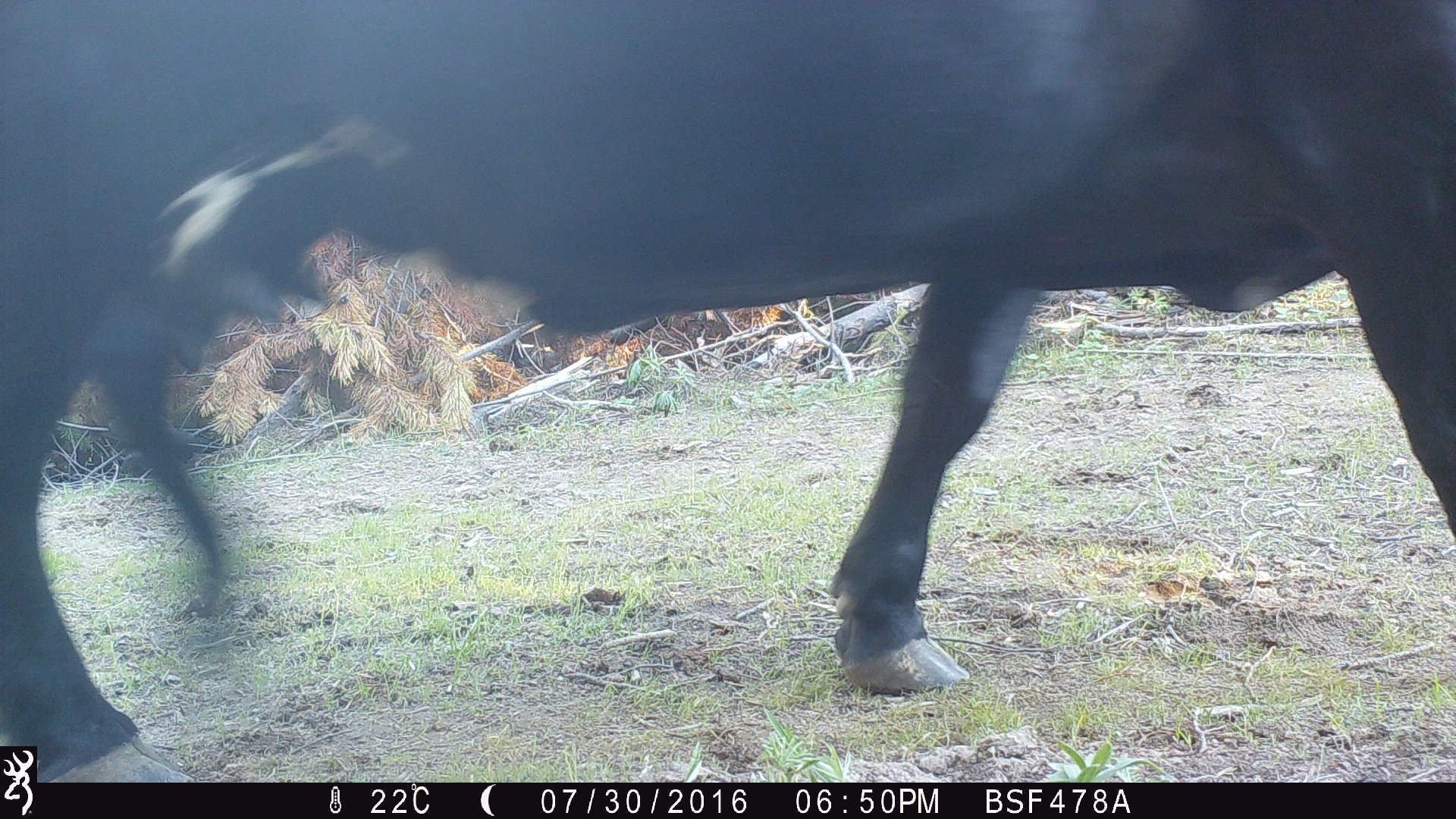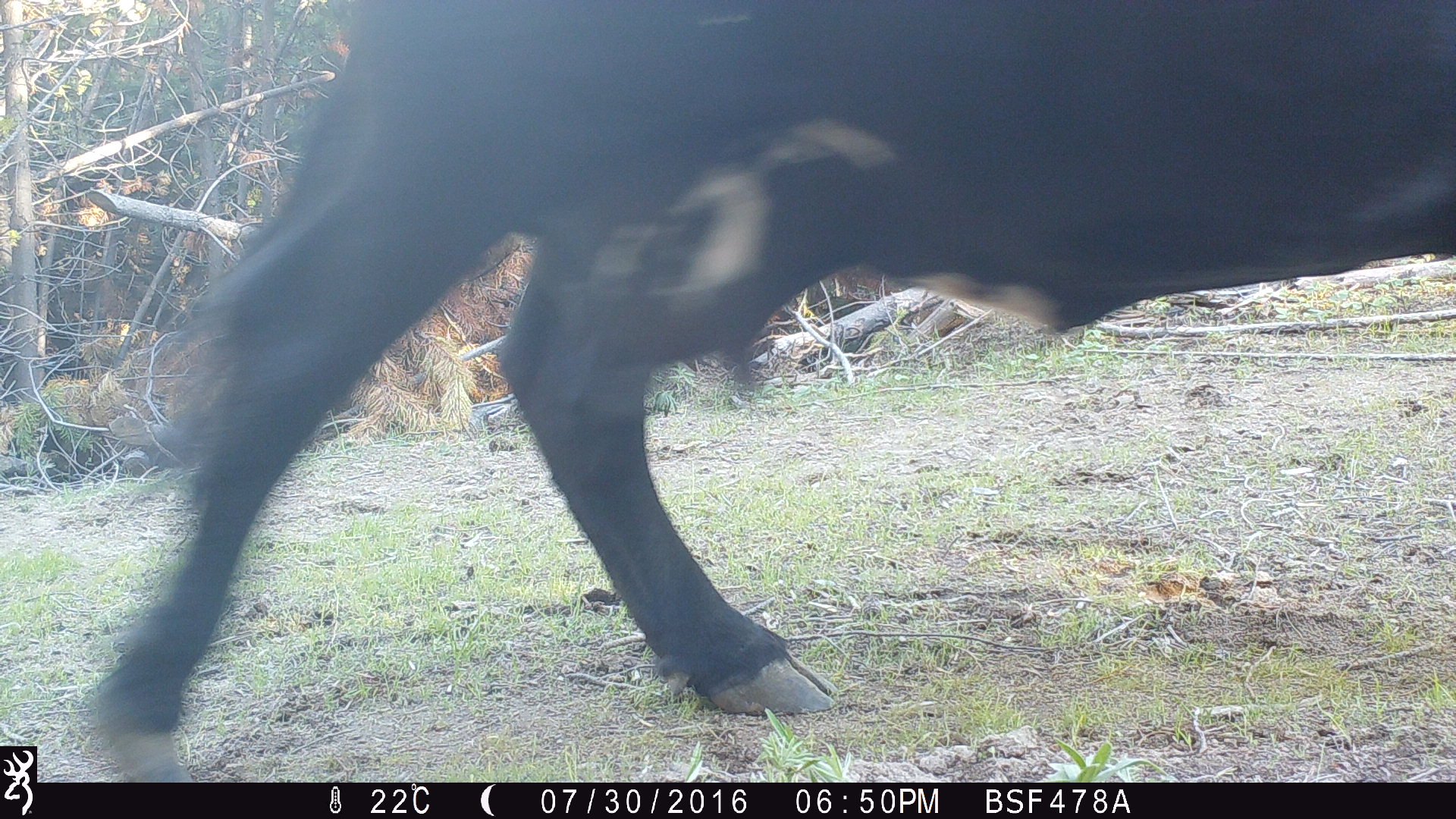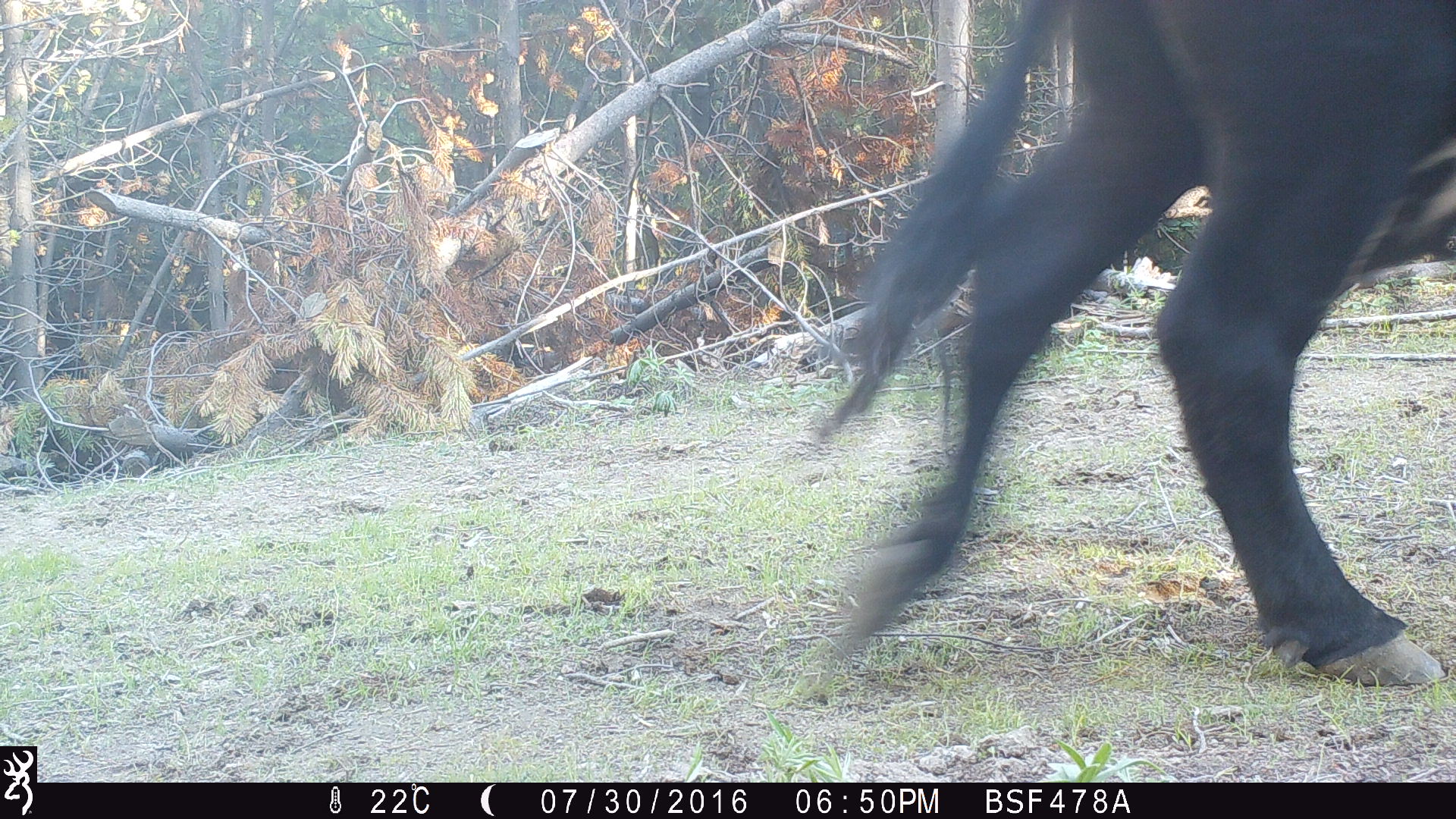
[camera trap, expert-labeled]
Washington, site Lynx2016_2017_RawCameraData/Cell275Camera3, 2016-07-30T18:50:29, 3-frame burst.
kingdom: Animalia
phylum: Chordata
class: Mammalia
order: Artiodactyla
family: Bovidae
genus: Bos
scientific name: Bos taurus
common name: domestic cattle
Domestic cattle (Bos taurus). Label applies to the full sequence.